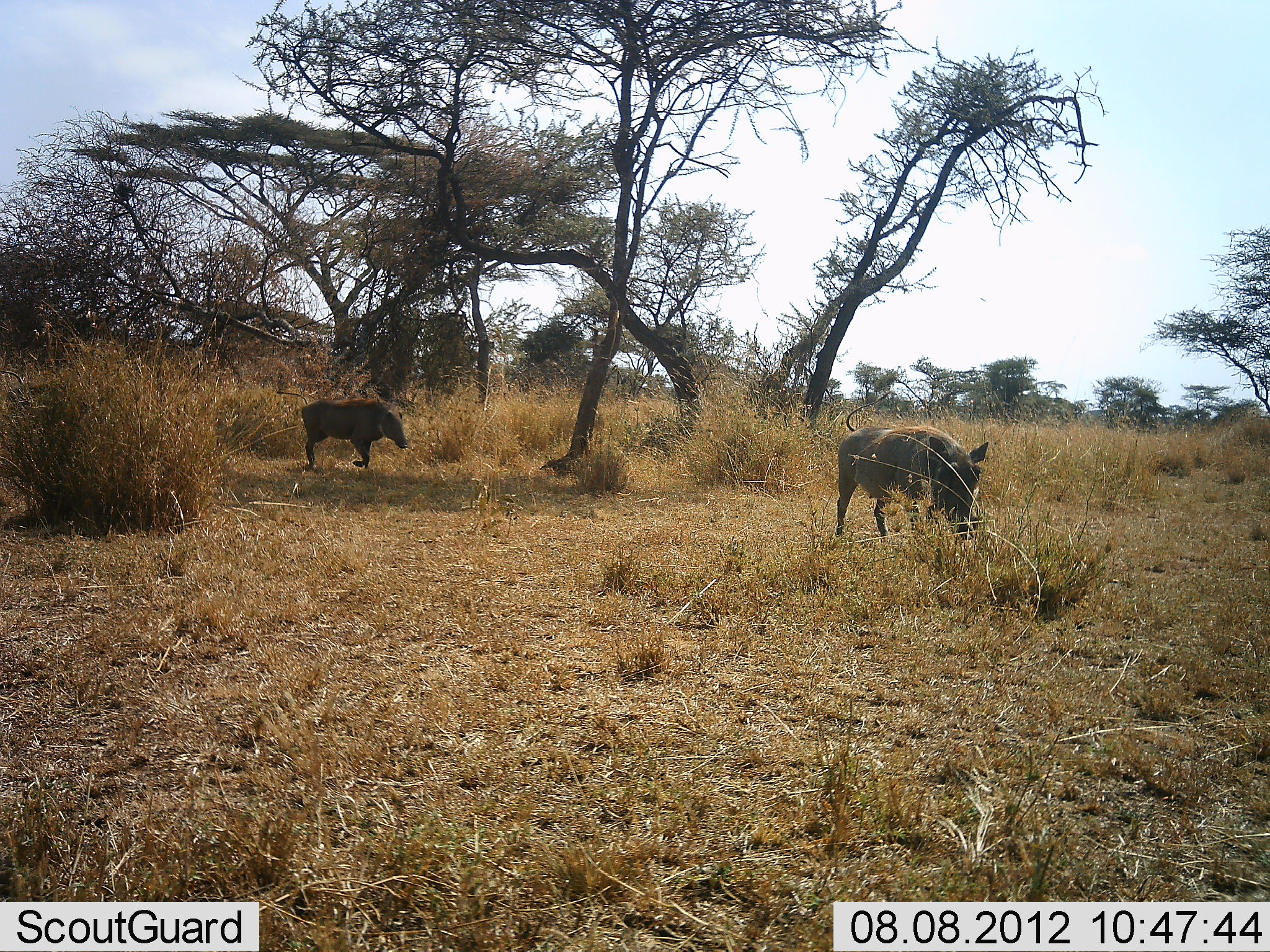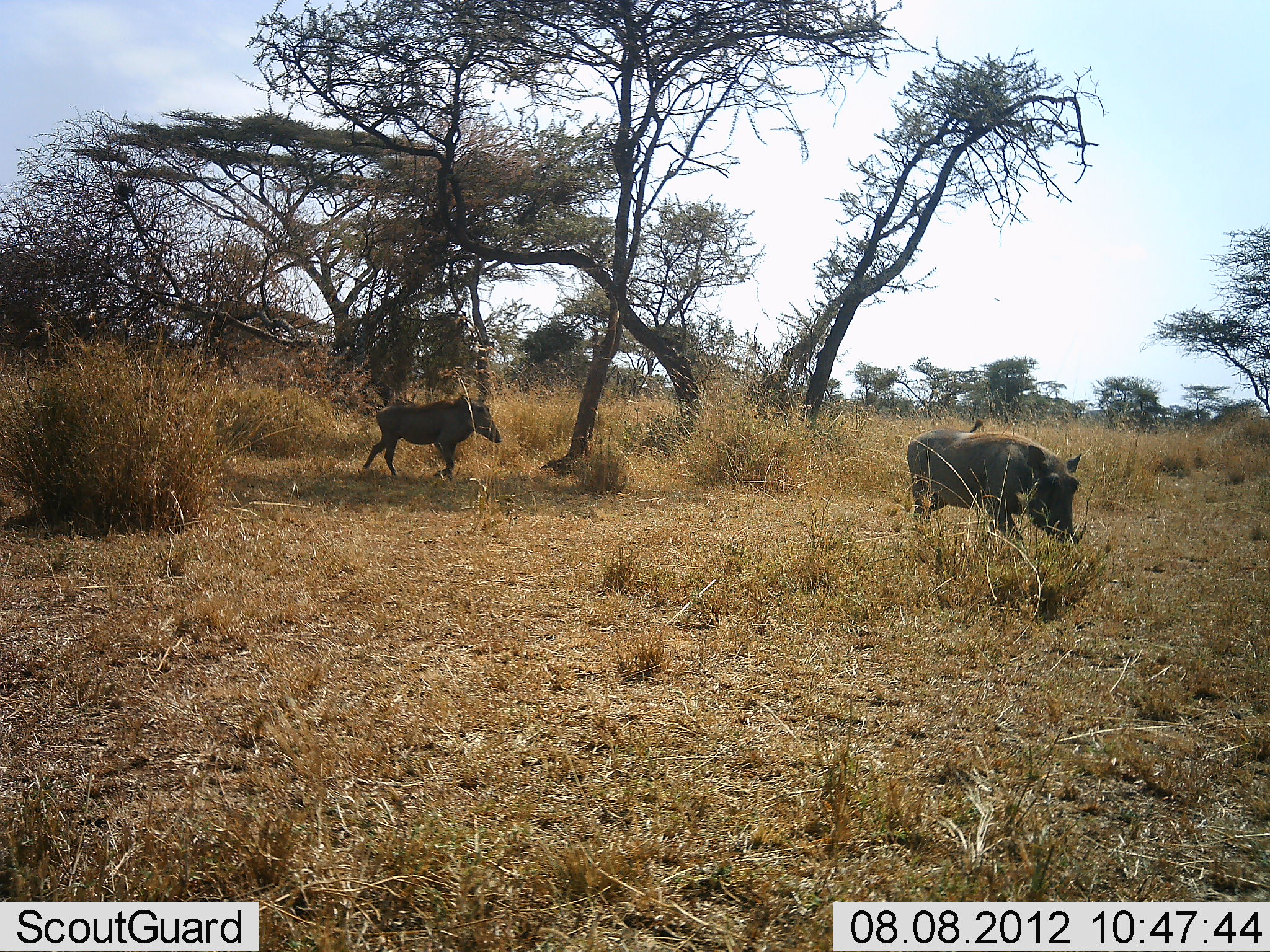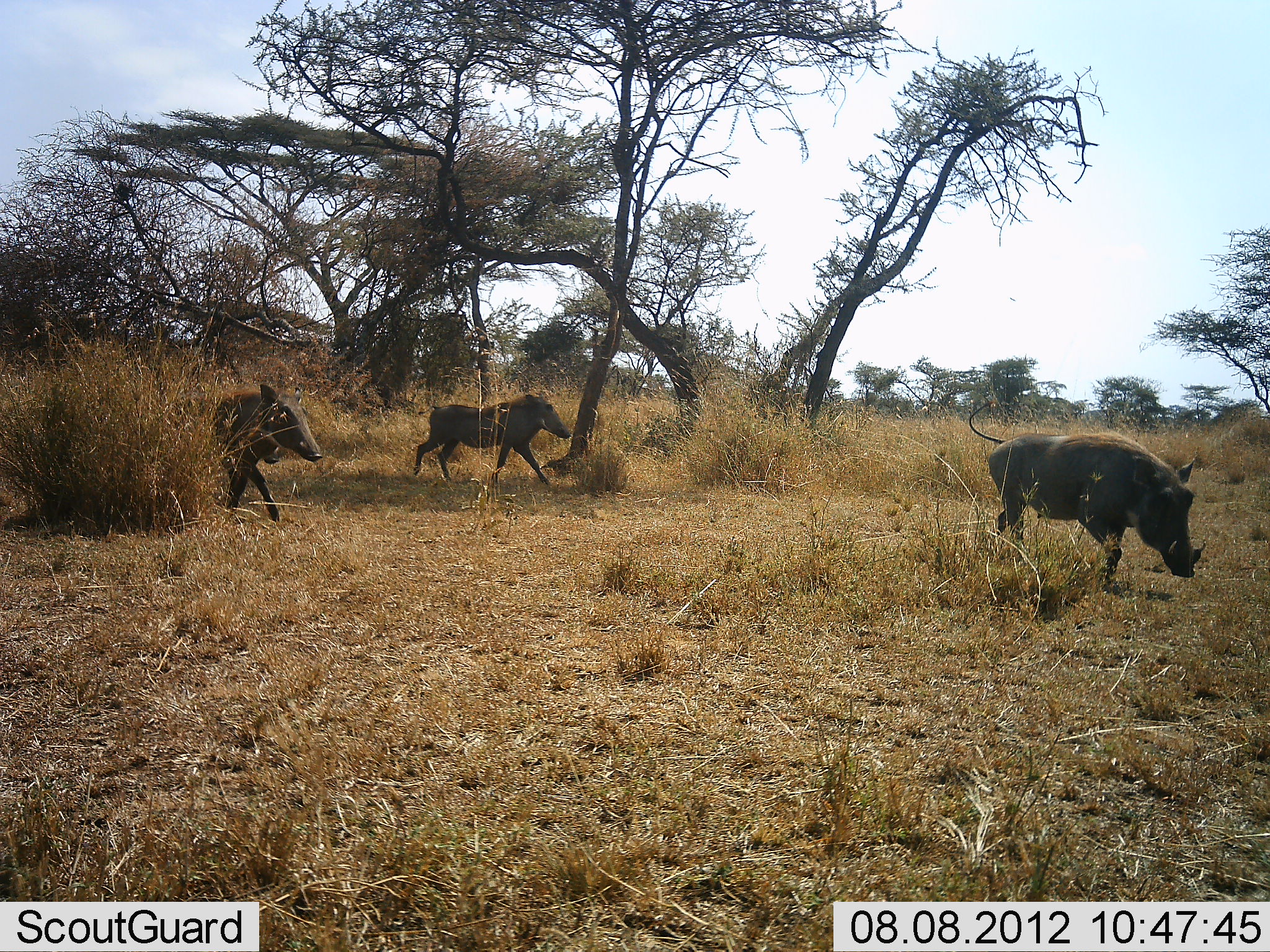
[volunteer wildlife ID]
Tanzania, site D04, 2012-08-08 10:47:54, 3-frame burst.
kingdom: Animalia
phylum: Chordata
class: Mammalia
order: Artiodactyla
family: Suidae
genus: Phacochoerus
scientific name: Phacochoerus africanus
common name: warthog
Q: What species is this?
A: Warthog (Phacochoerus africanus).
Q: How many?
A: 3.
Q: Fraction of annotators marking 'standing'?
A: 10%.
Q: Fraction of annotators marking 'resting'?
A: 0%.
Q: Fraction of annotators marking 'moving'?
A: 90%.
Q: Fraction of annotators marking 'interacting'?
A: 0%.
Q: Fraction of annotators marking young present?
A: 0%.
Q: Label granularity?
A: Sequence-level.